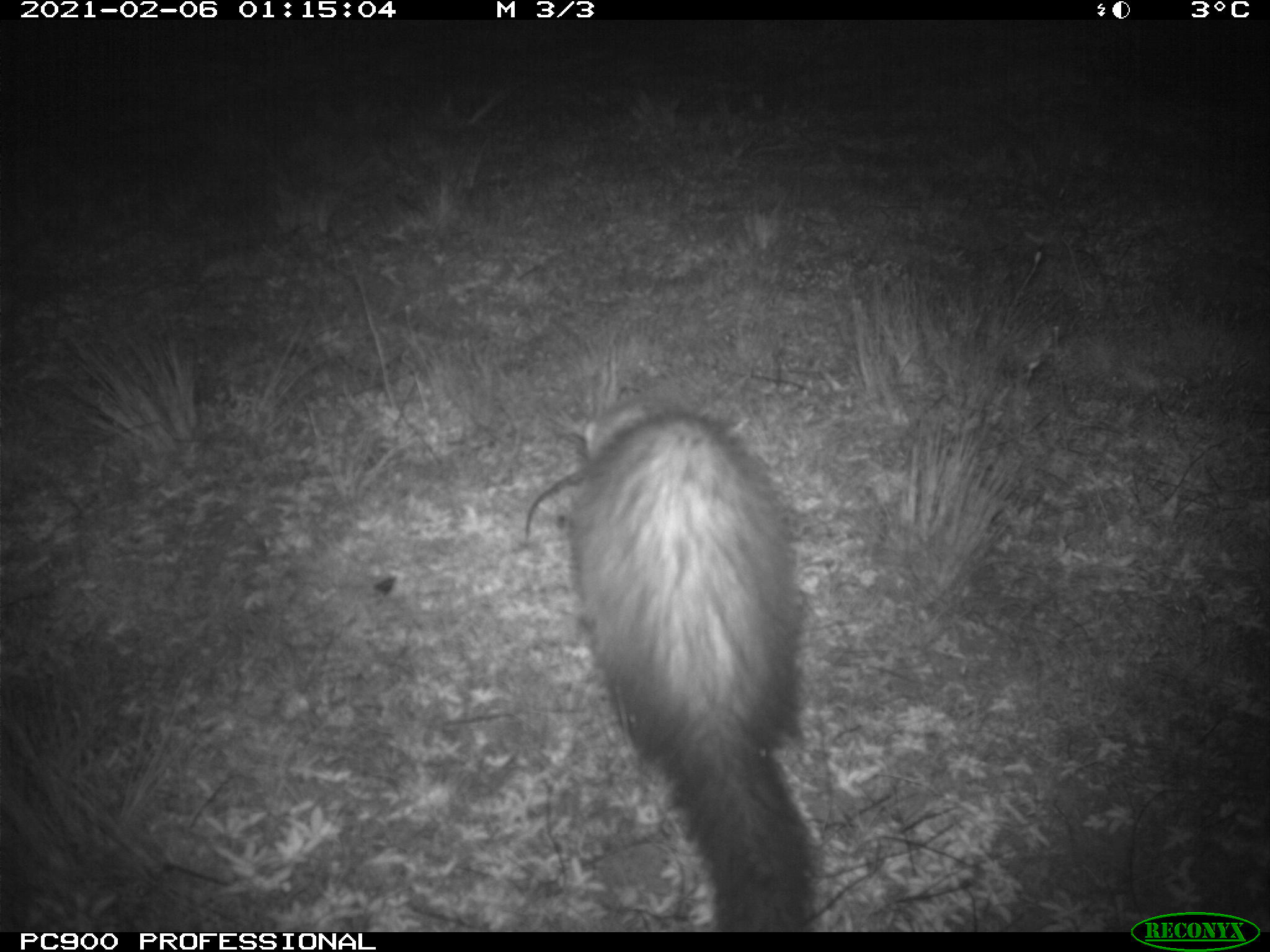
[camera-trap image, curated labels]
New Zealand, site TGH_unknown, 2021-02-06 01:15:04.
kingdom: Animalia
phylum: Chordata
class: Mammalia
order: Carnivora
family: Mustelidae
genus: Mustela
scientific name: Mustela furo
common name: ferret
Ferret (Mustela furo).